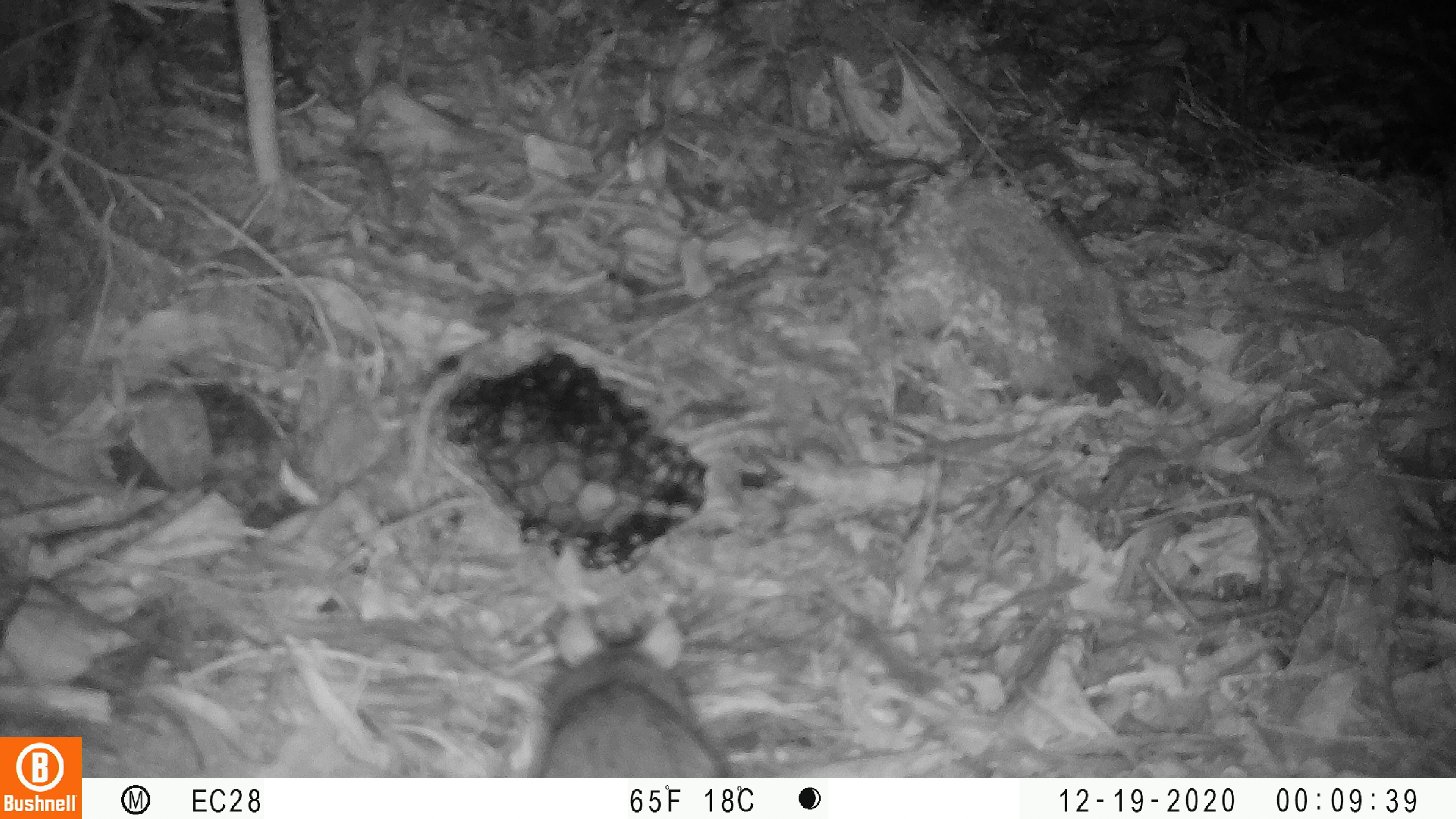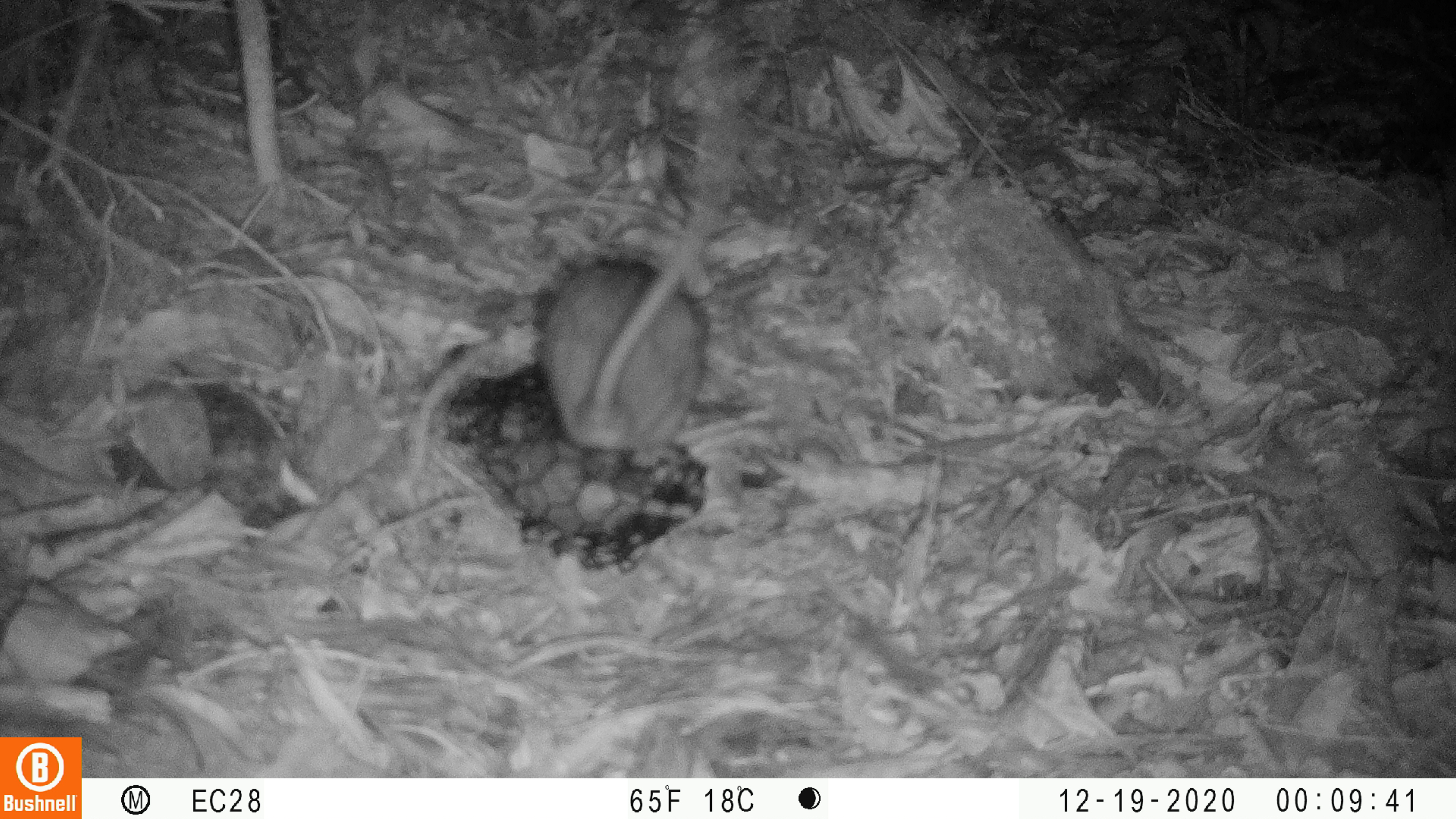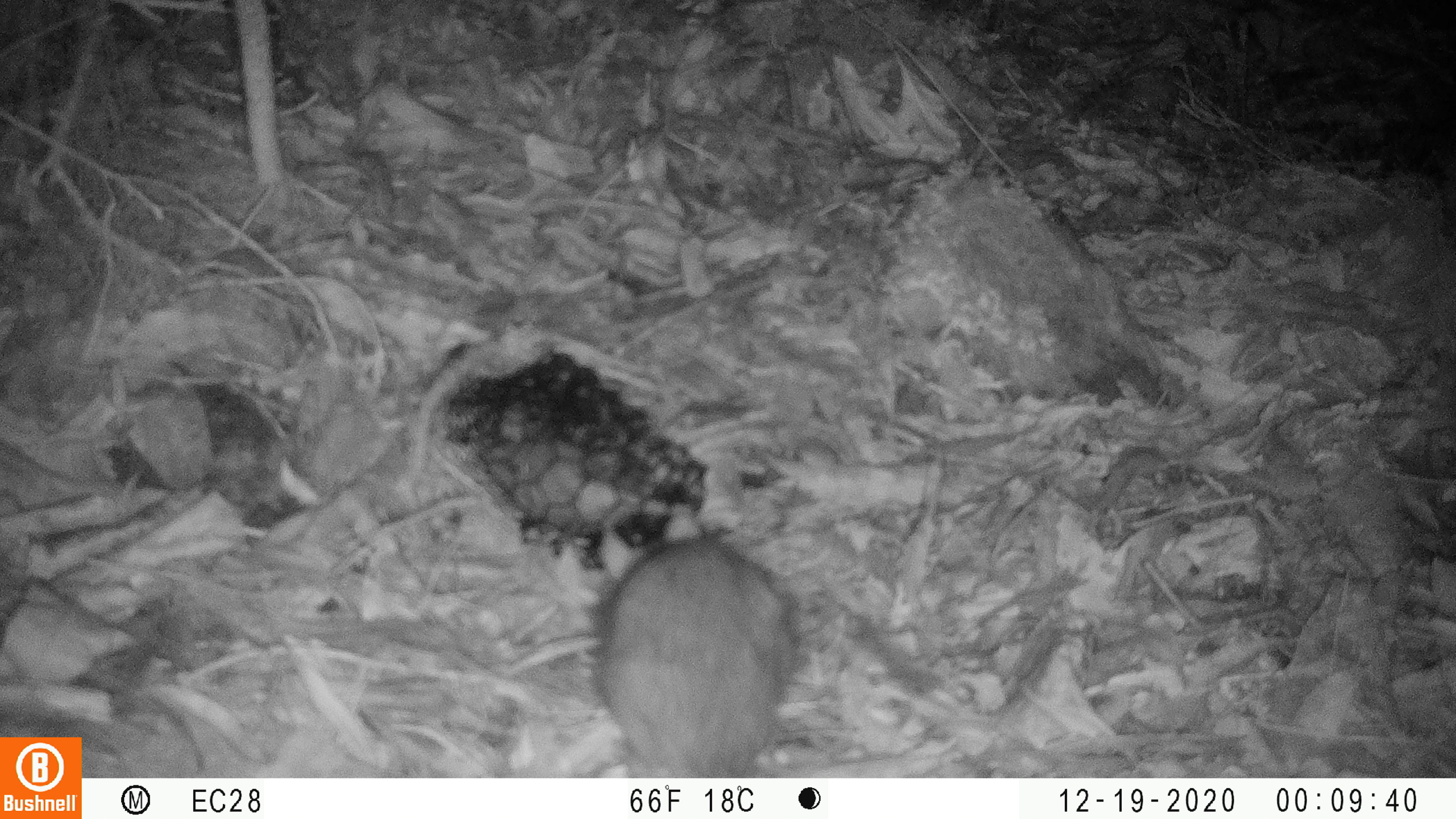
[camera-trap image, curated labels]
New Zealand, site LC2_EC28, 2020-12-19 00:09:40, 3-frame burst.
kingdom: Animalia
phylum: Chordata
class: Mammalia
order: Rodentia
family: Muridae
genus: Rattus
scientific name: Rattus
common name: rat